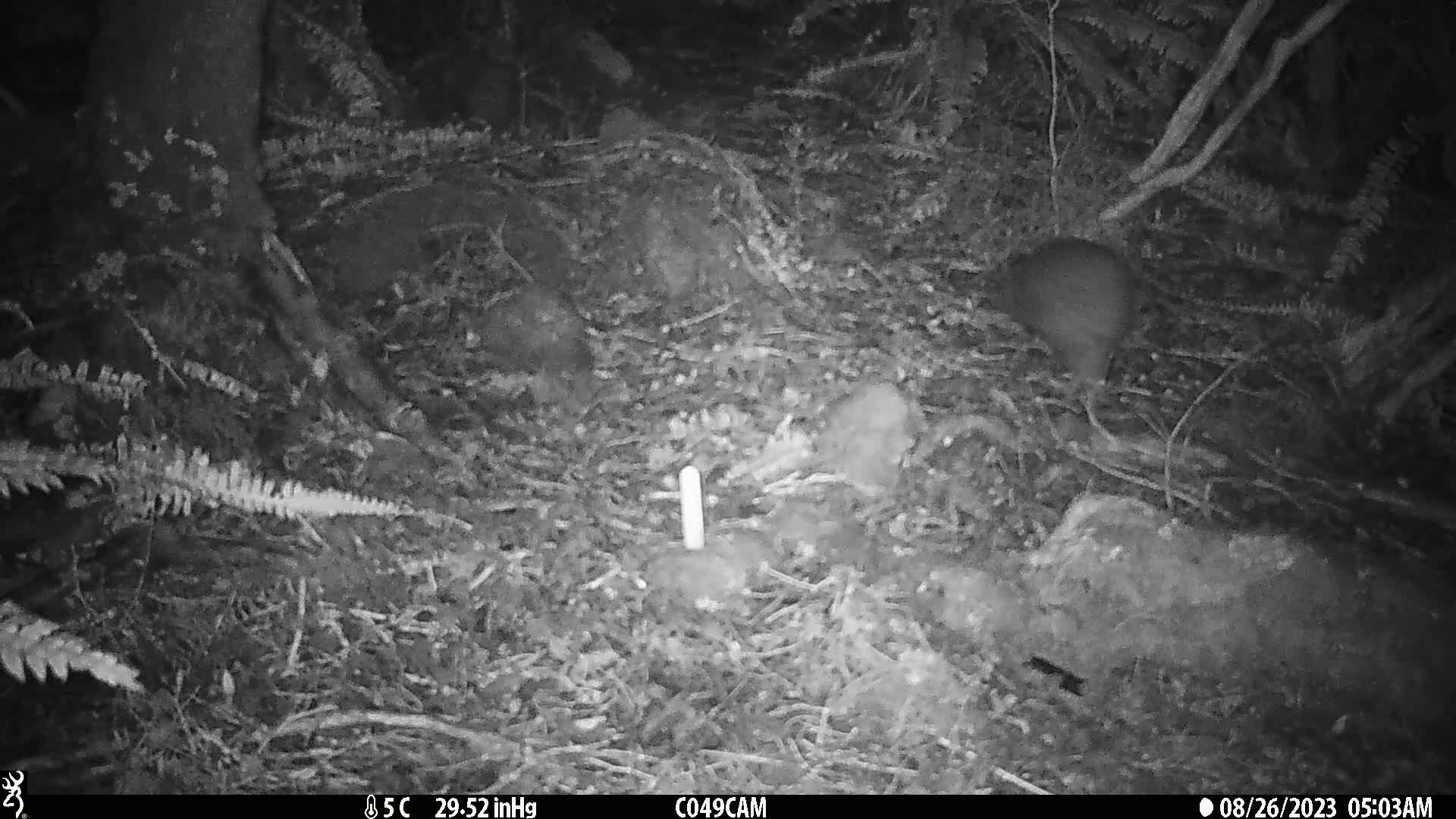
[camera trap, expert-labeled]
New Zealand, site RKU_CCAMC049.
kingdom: Animalia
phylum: Chordata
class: Aves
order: Apterygiformes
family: Apterygidae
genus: Apteryx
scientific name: Apteryx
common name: kiwi